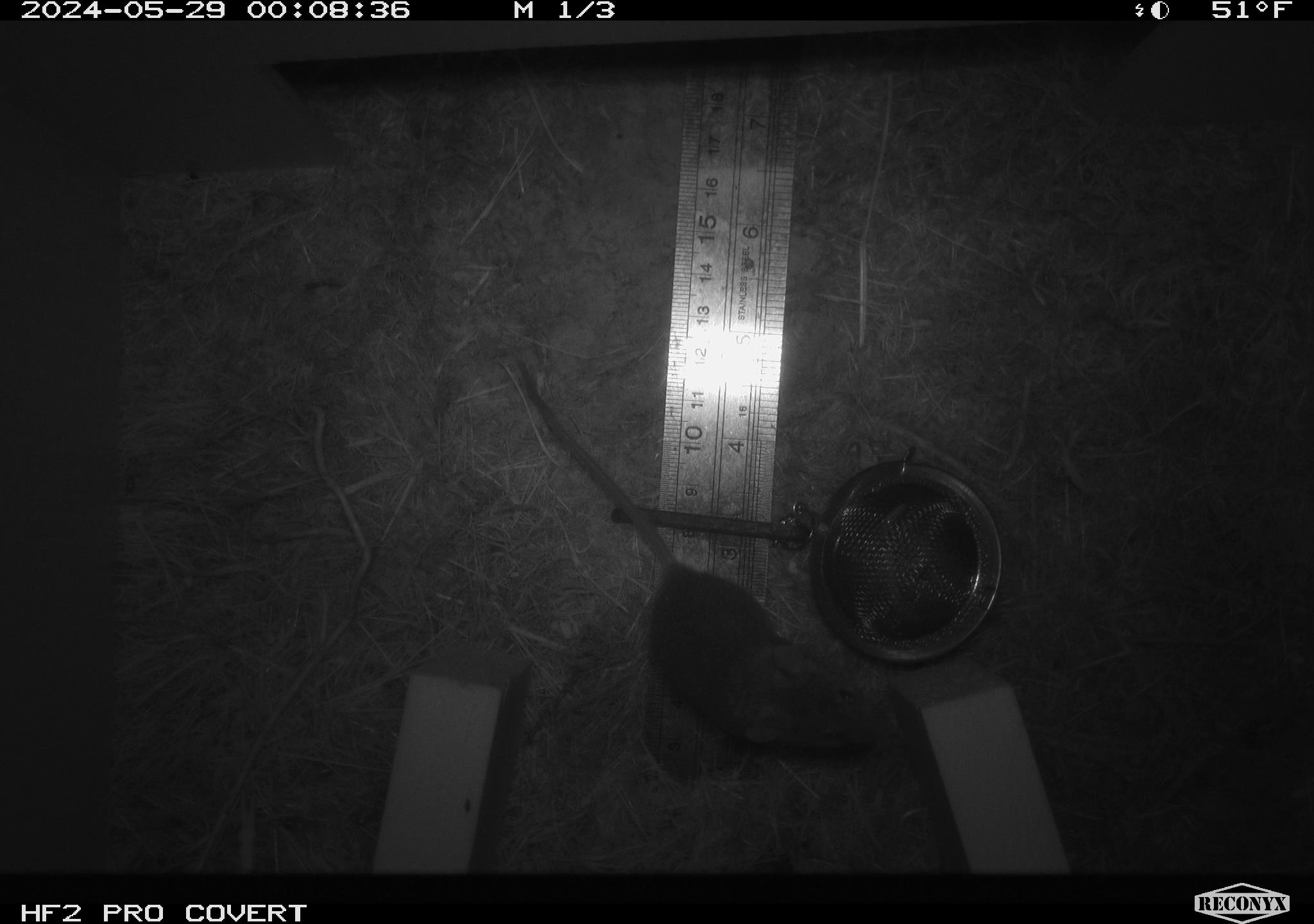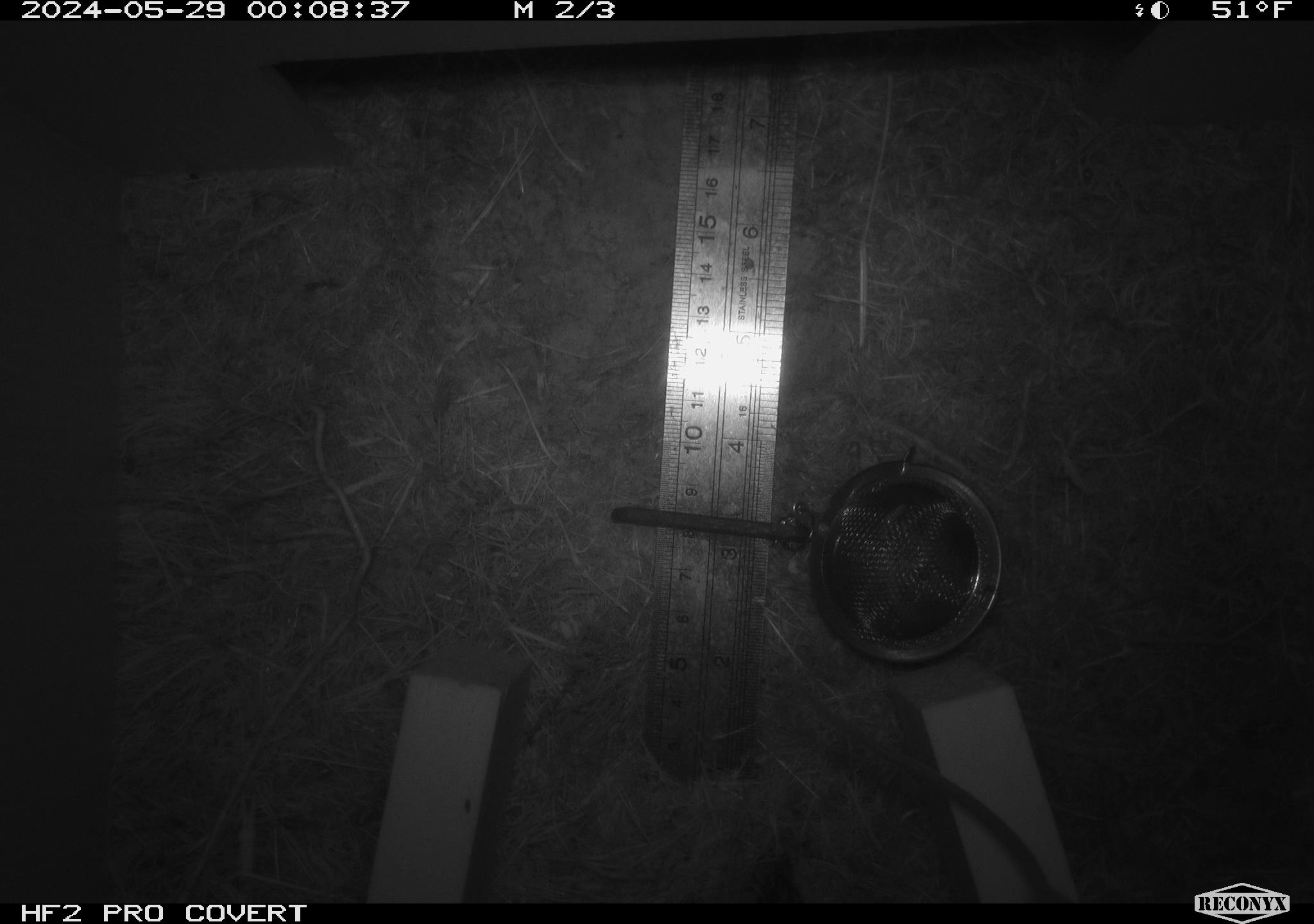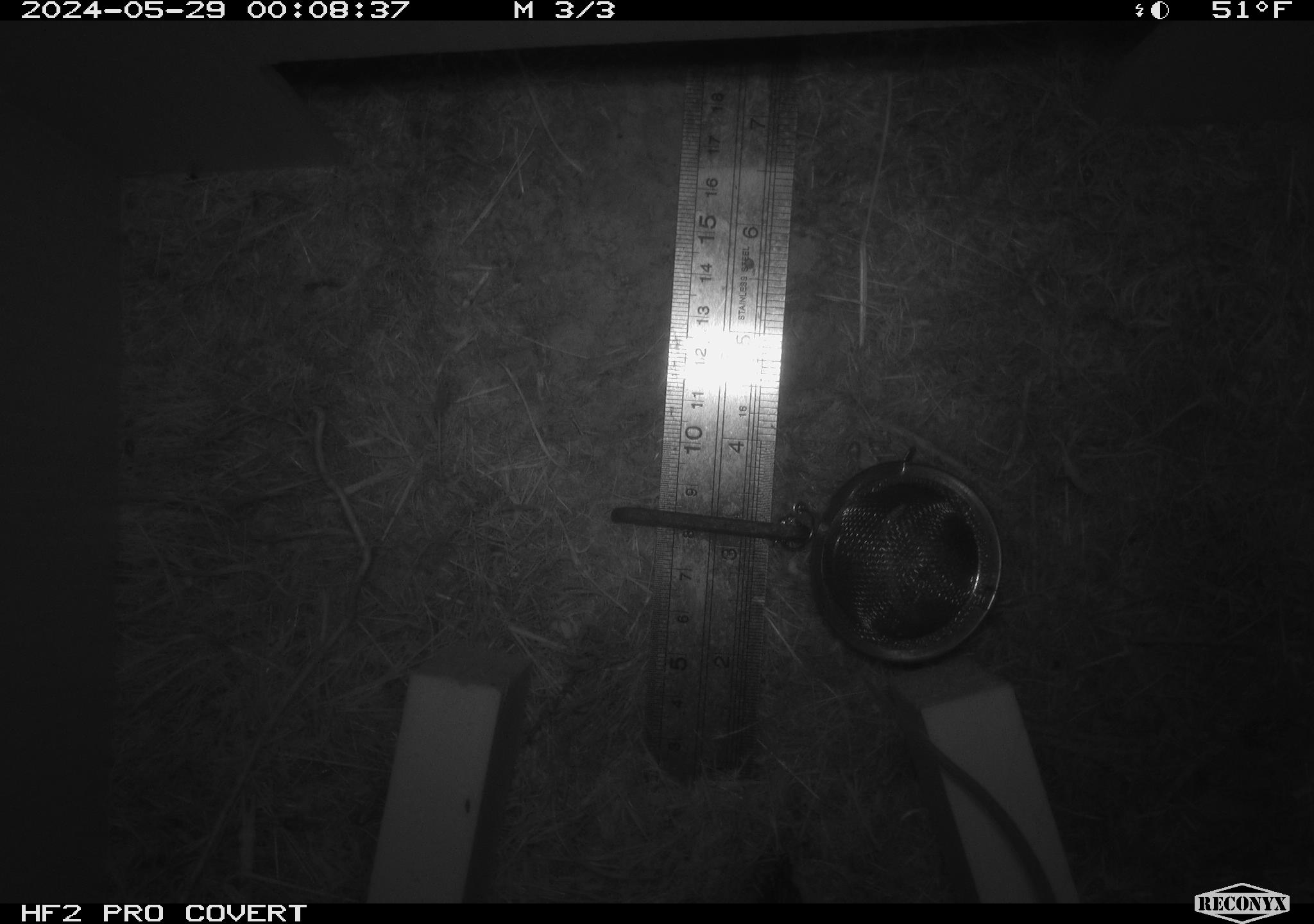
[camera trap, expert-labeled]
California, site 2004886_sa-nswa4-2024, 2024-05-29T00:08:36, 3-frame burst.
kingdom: Animalia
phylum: Chordata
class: Mammalia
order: Rodentia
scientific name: Rodentia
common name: rodent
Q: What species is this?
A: Rodent (Rodentia).